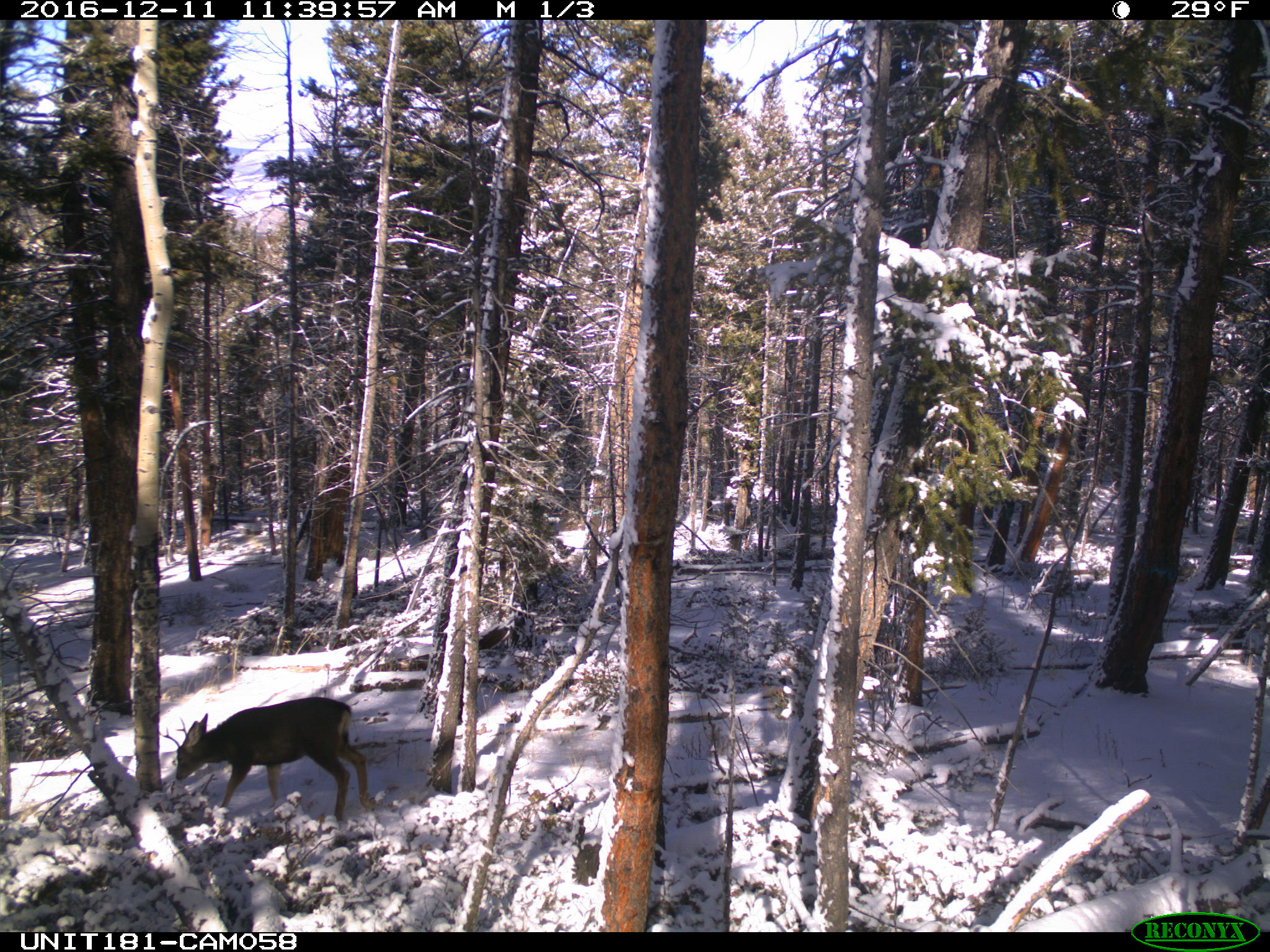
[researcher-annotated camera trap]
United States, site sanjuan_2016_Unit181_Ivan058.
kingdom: Animalia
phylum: Chordata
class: Mammalia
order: Artiodactyla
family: Cervidae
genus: Odocoileus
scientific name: Odocoileus hemionus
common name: mule deer